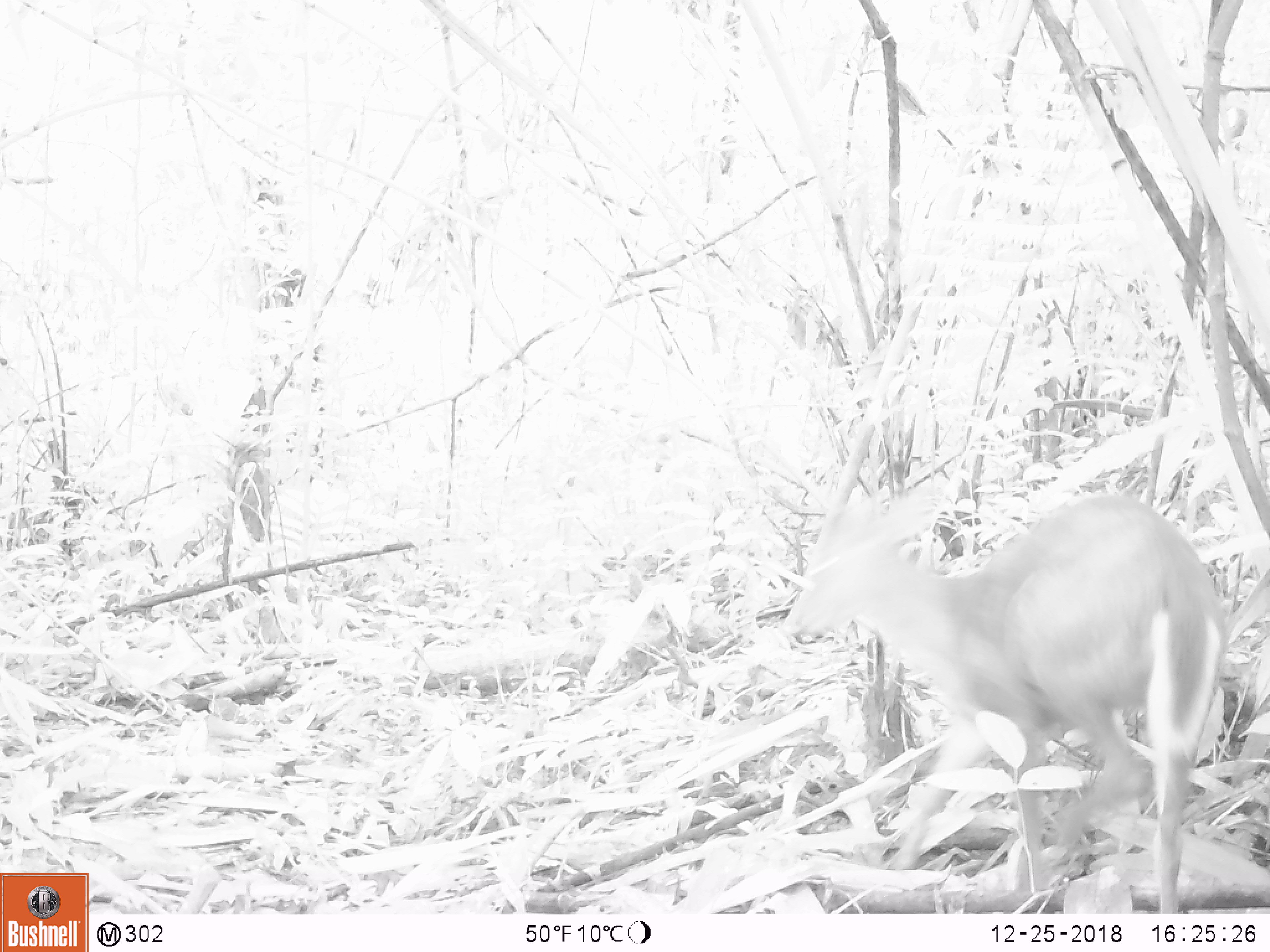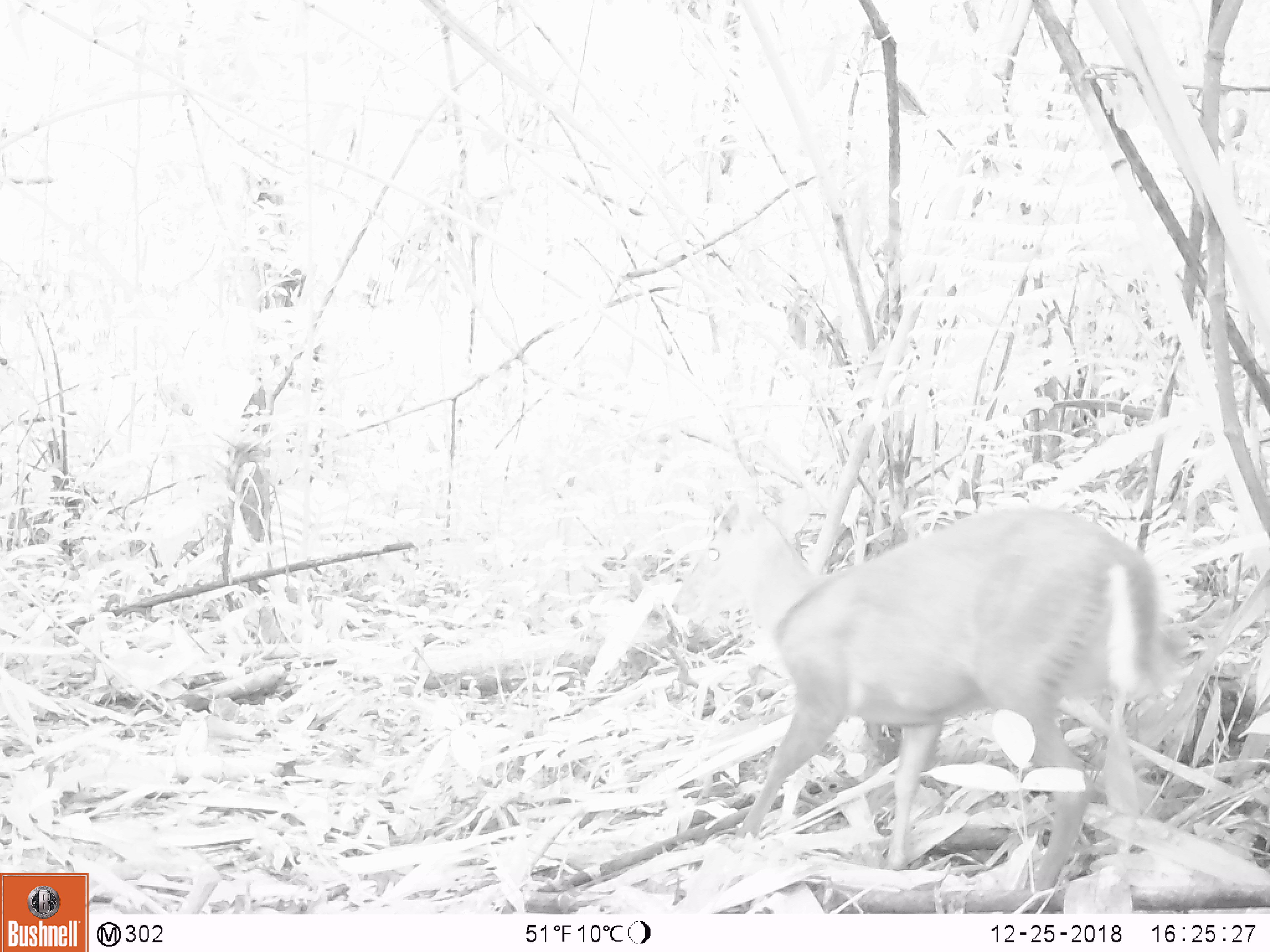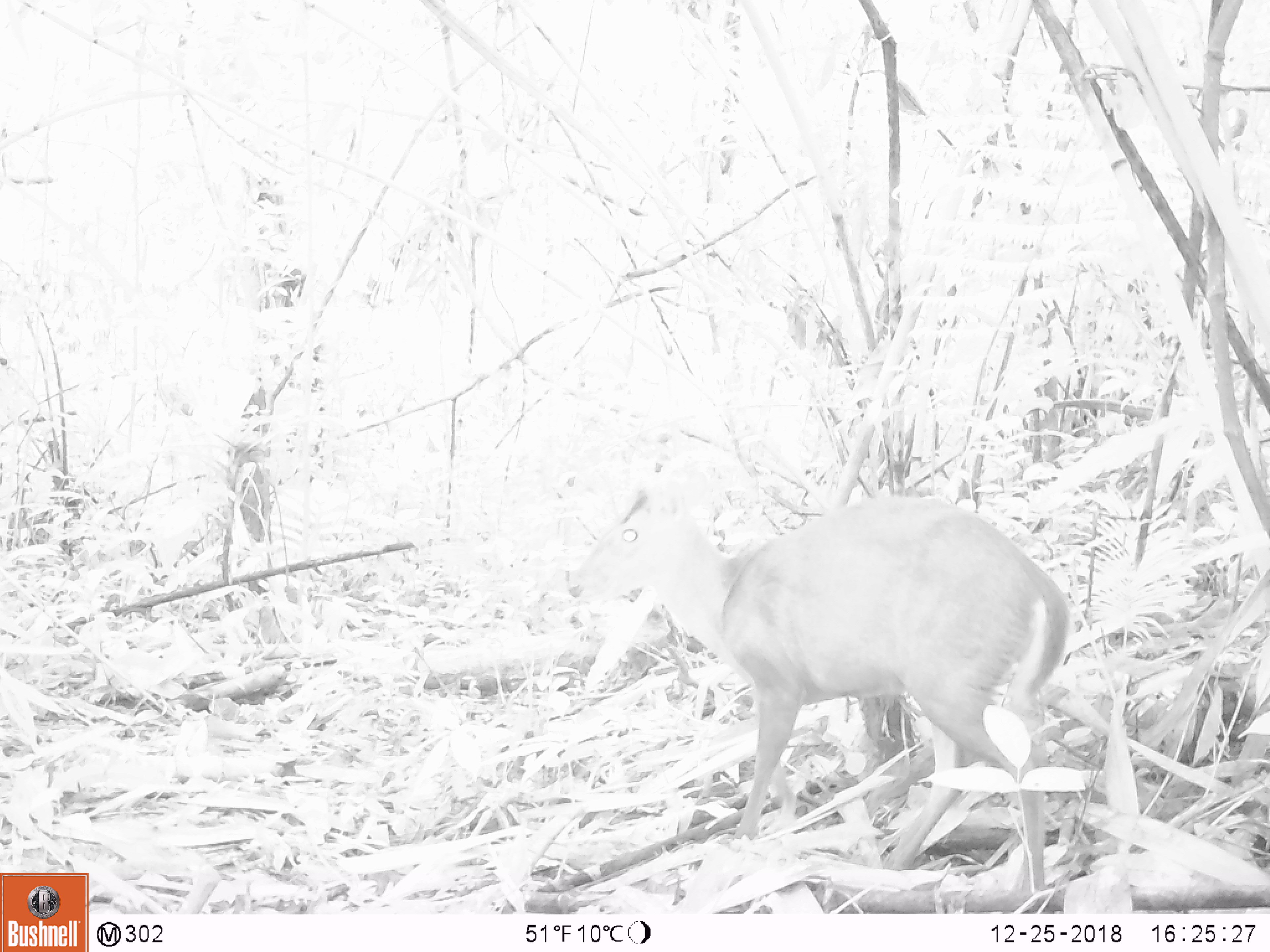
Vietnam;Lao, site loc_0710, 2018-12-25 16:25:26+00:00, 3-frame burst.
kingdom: Animalia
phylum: Chordata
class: Mammalia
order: Artiodactyla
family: Cervidae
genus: Muntiacus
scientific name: Muntiacus rooseveltorum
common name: roosevelt's muntjac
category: roosevelts muntjac group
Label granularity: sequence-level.